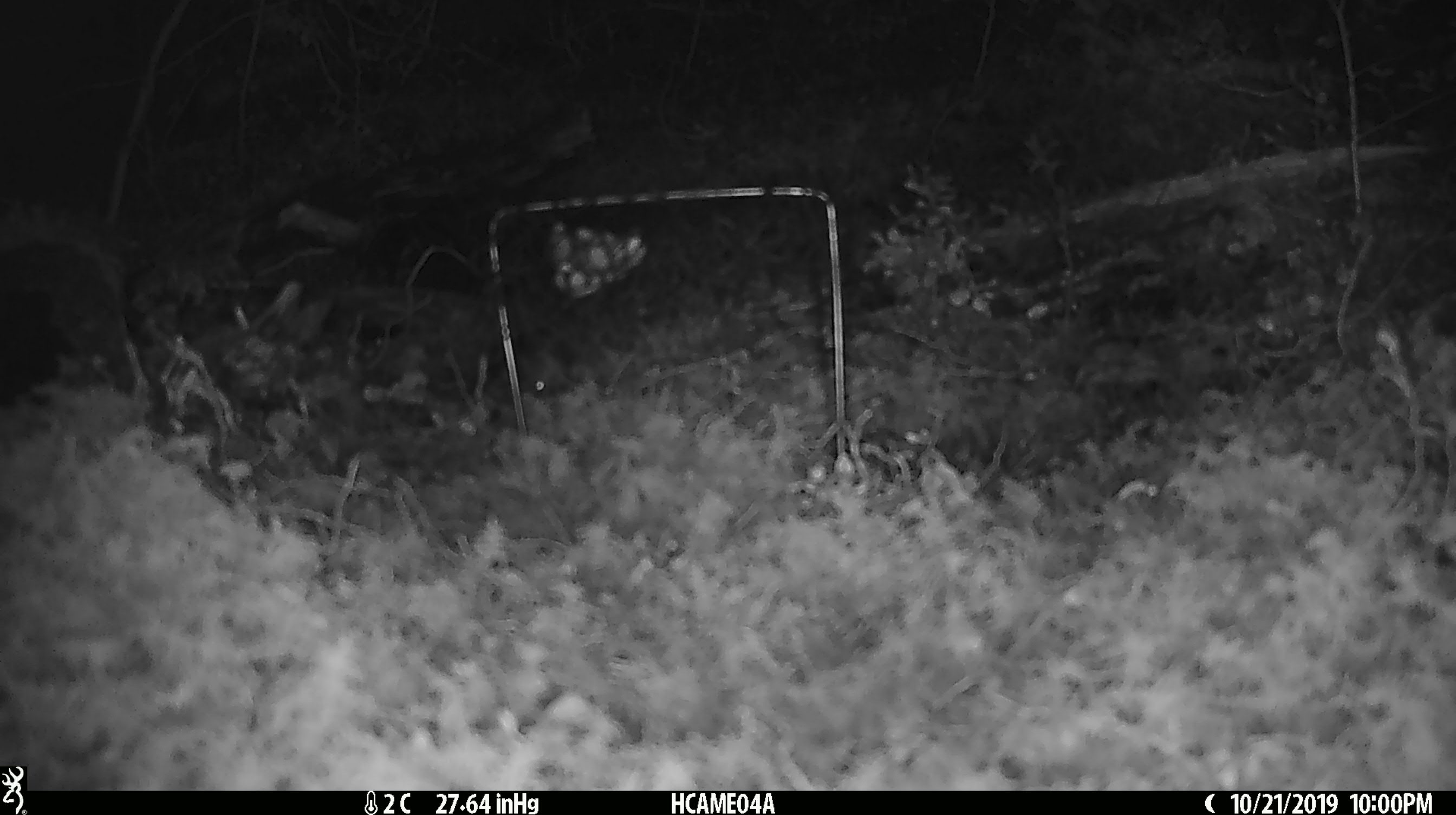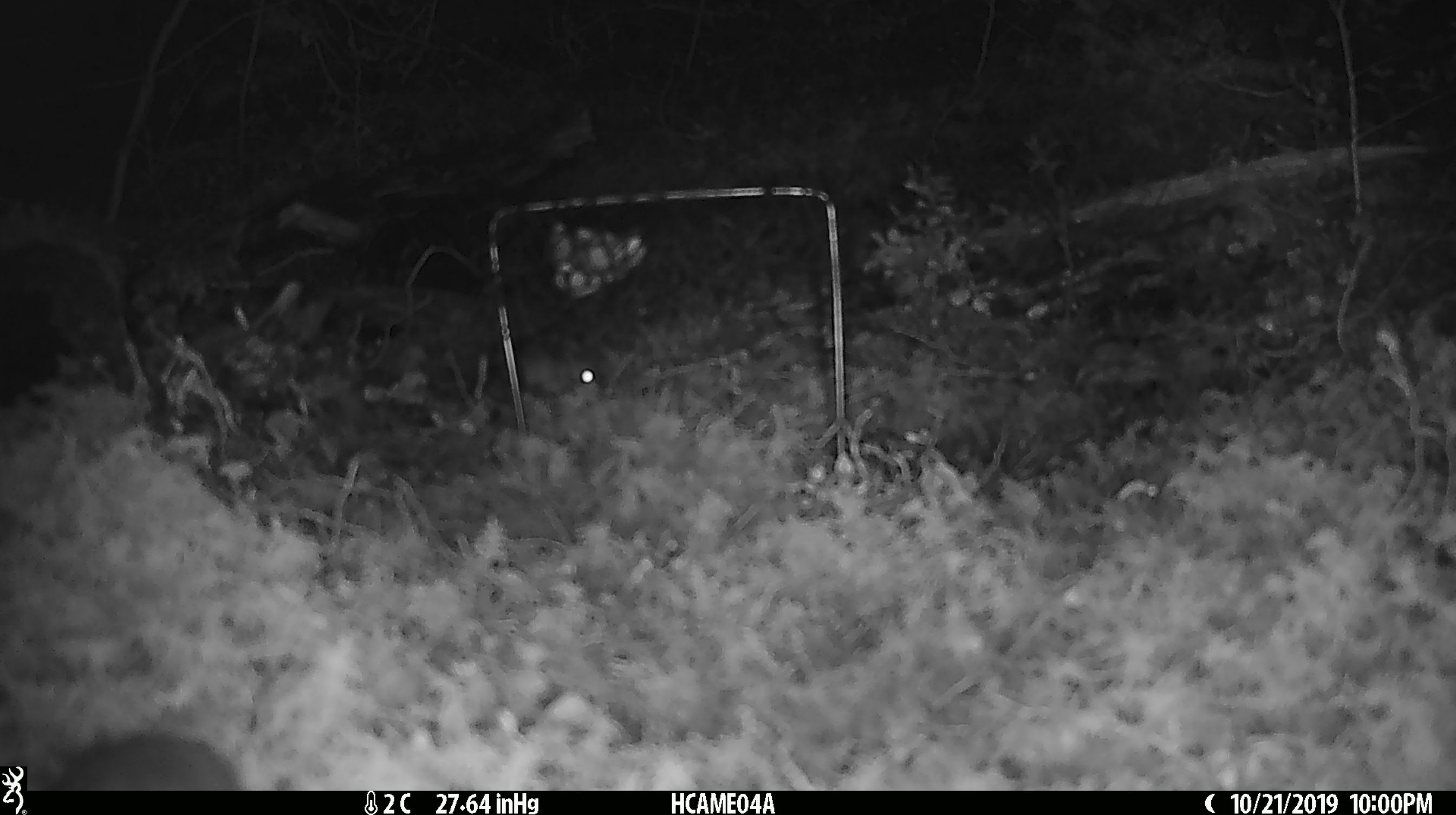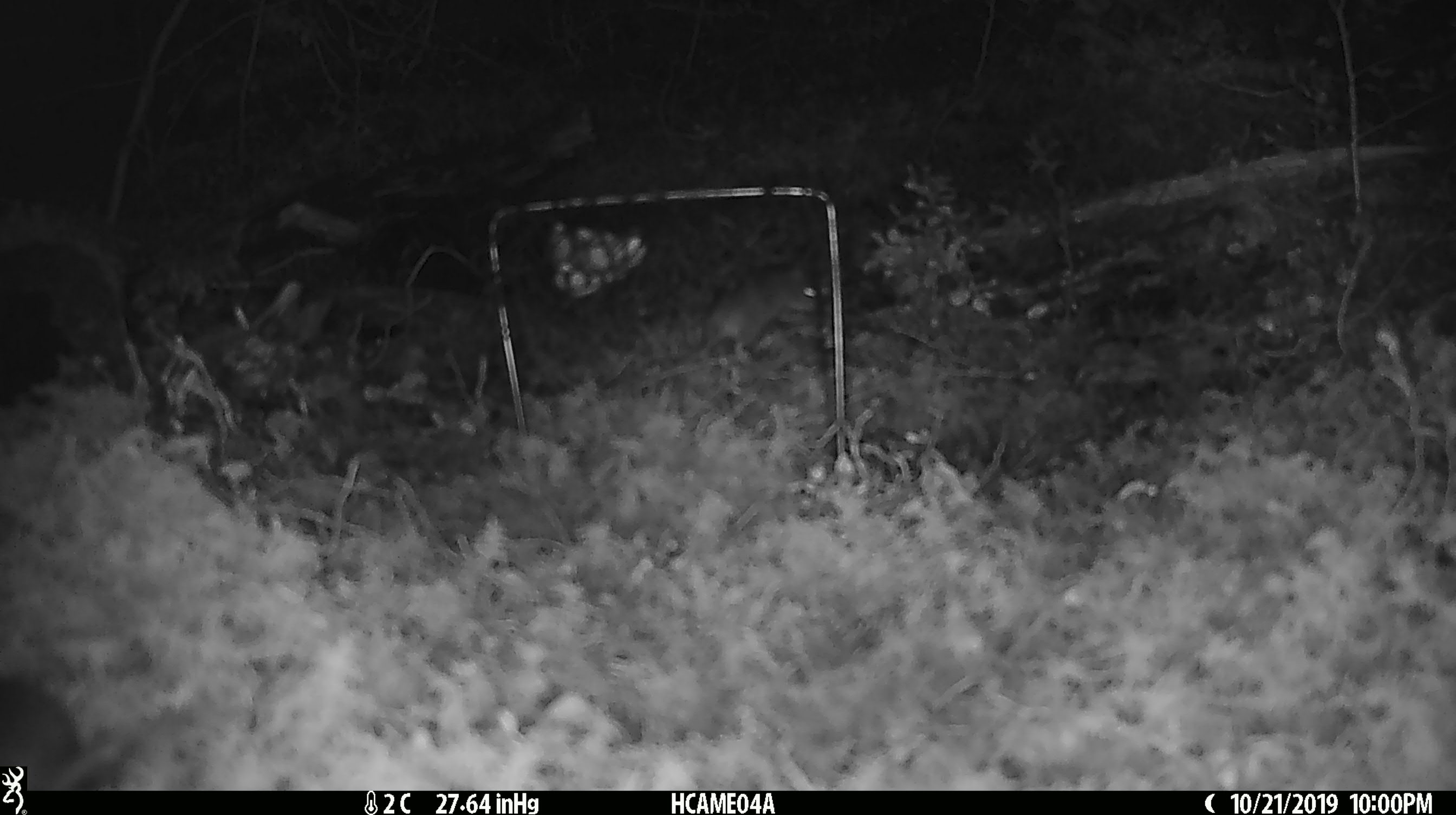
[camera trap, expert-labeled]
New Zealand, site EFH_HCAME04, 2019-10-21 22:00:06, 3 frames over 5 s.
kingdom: Animalia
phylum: Chordata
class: Mammalia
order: Rodentia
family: Muridae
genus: Mus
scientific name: Mus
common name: mouse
Mouse (Mus).